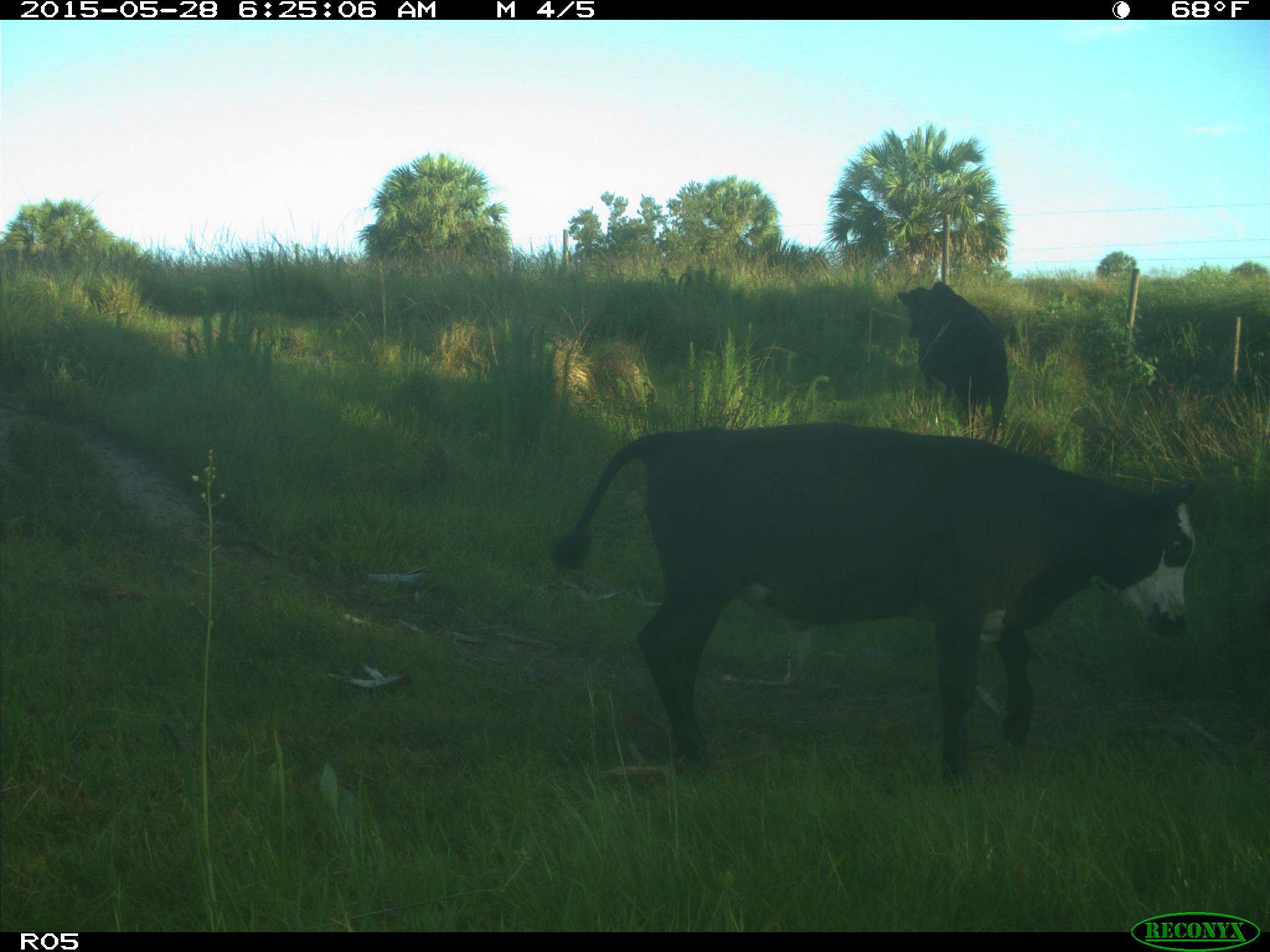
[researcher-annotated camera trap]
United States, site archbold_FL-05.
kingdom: Animalia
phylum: Chordata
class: Mammalia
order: Artiodactyla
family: Bovidae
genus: Bos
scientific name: Bos taurus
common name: domestic cow